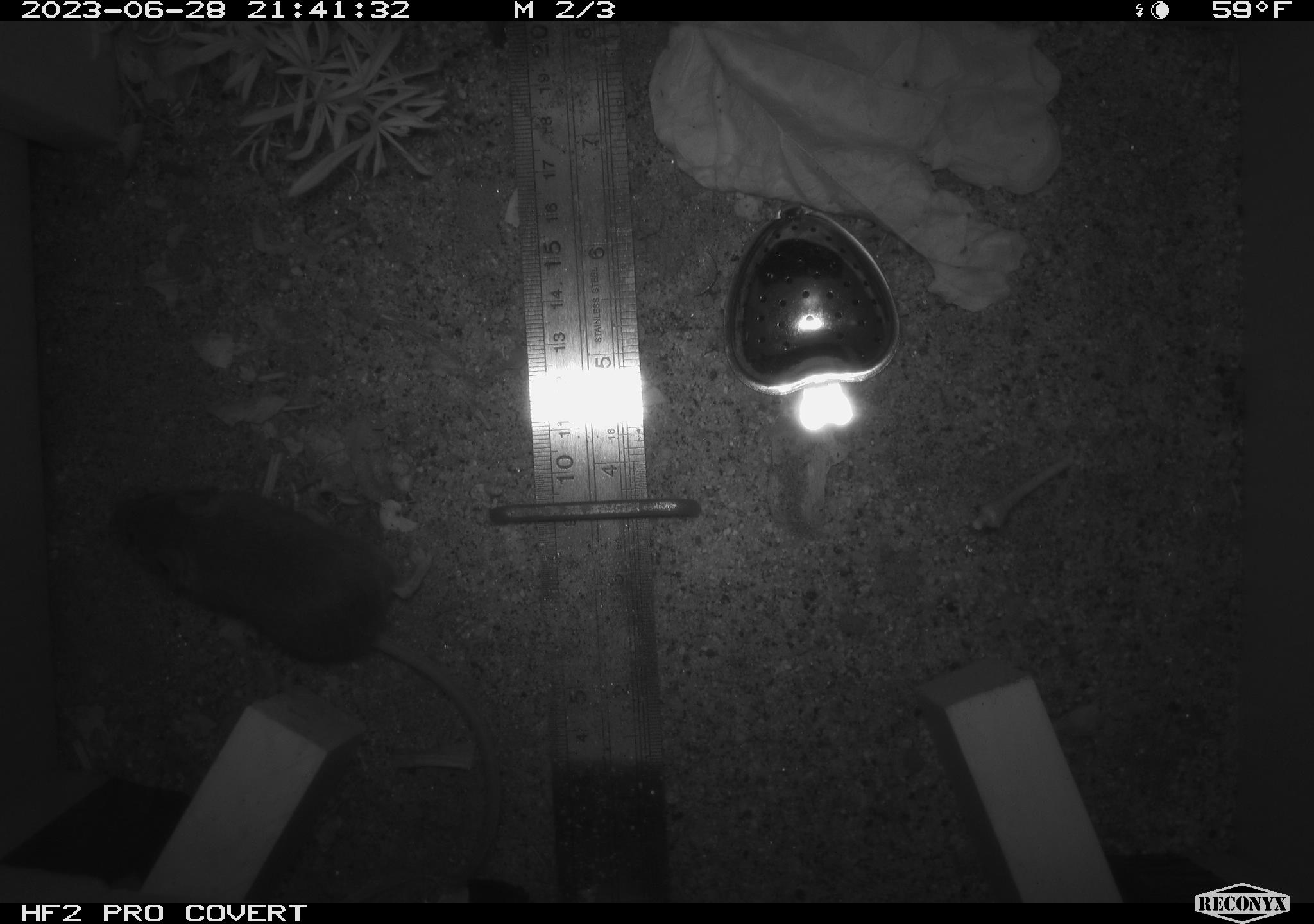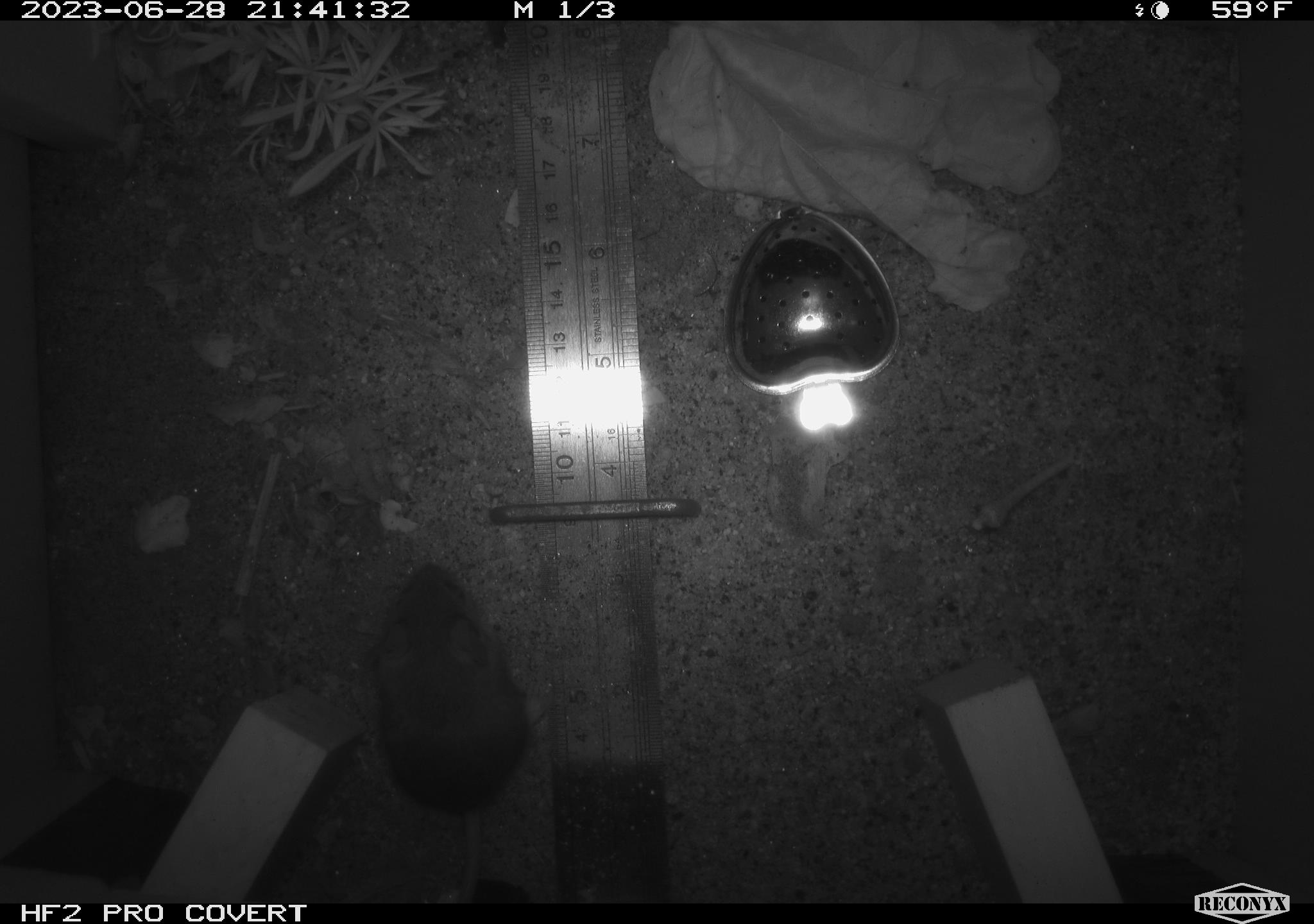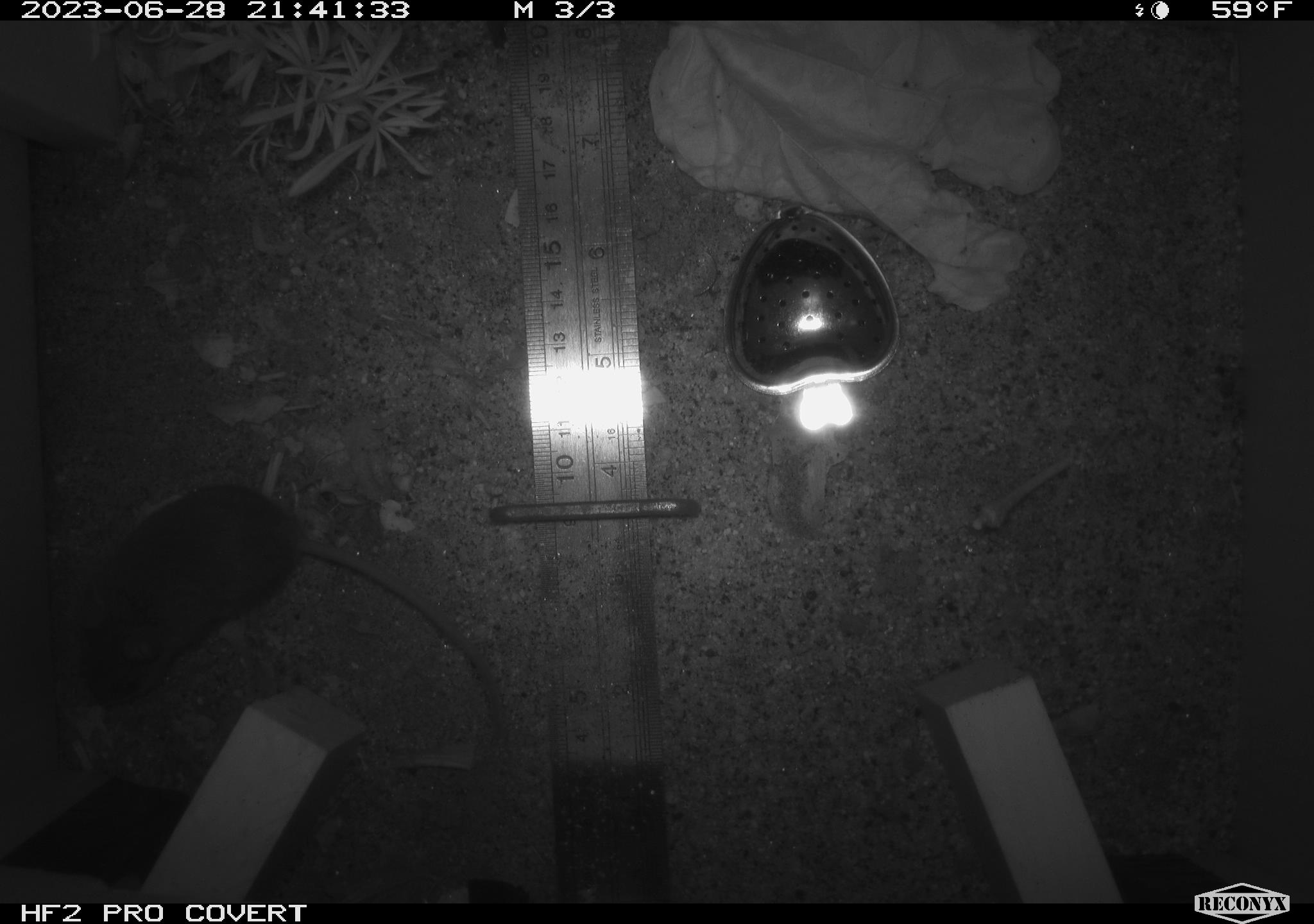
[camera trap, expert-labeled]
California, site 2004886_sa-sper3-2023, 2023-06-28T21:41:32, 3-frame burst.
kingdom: Animalia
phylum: Chordata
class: Mammalia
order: Rodentia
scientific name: Rodentia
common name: mouse species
Mouse species (Rodentia).